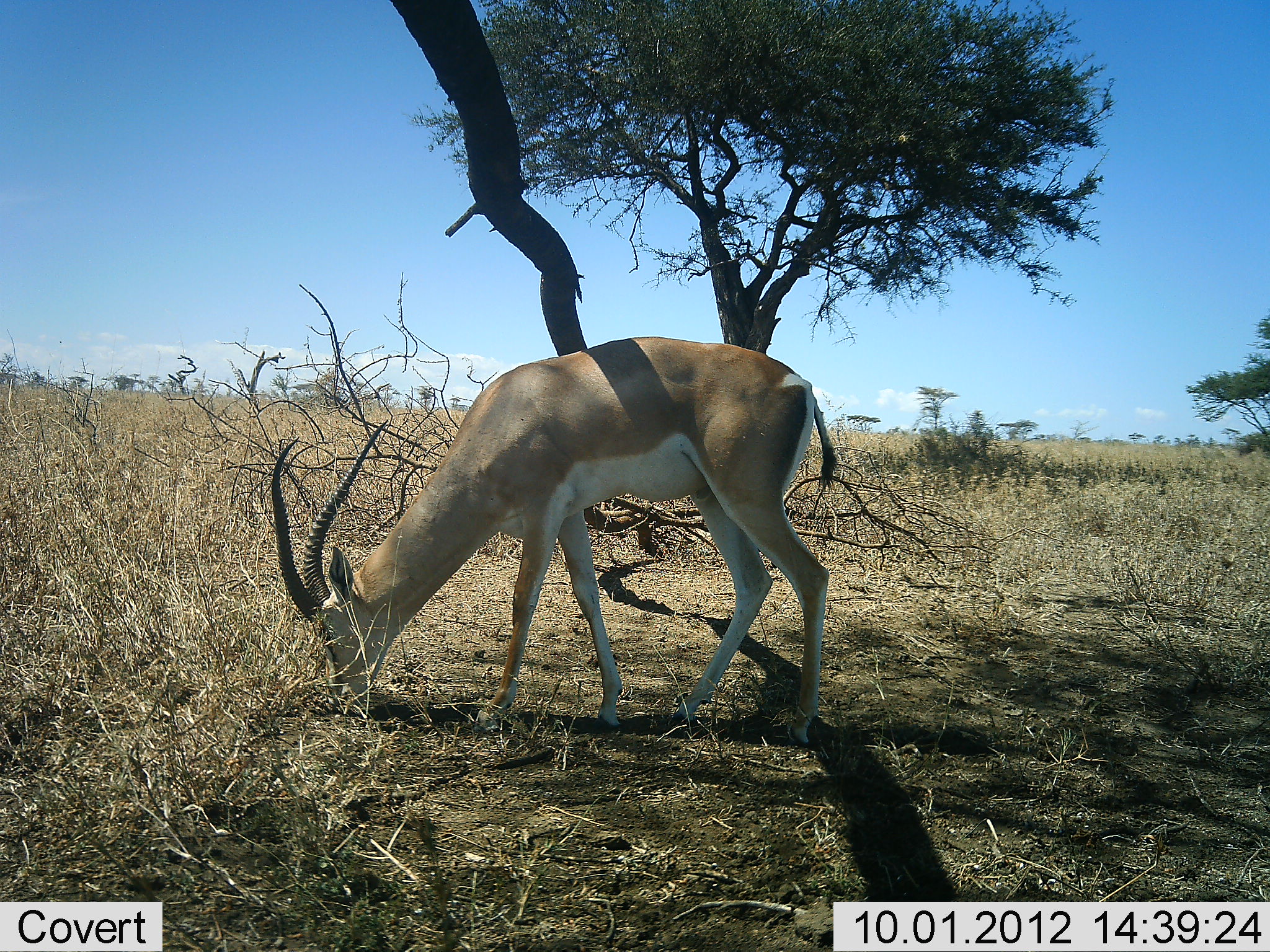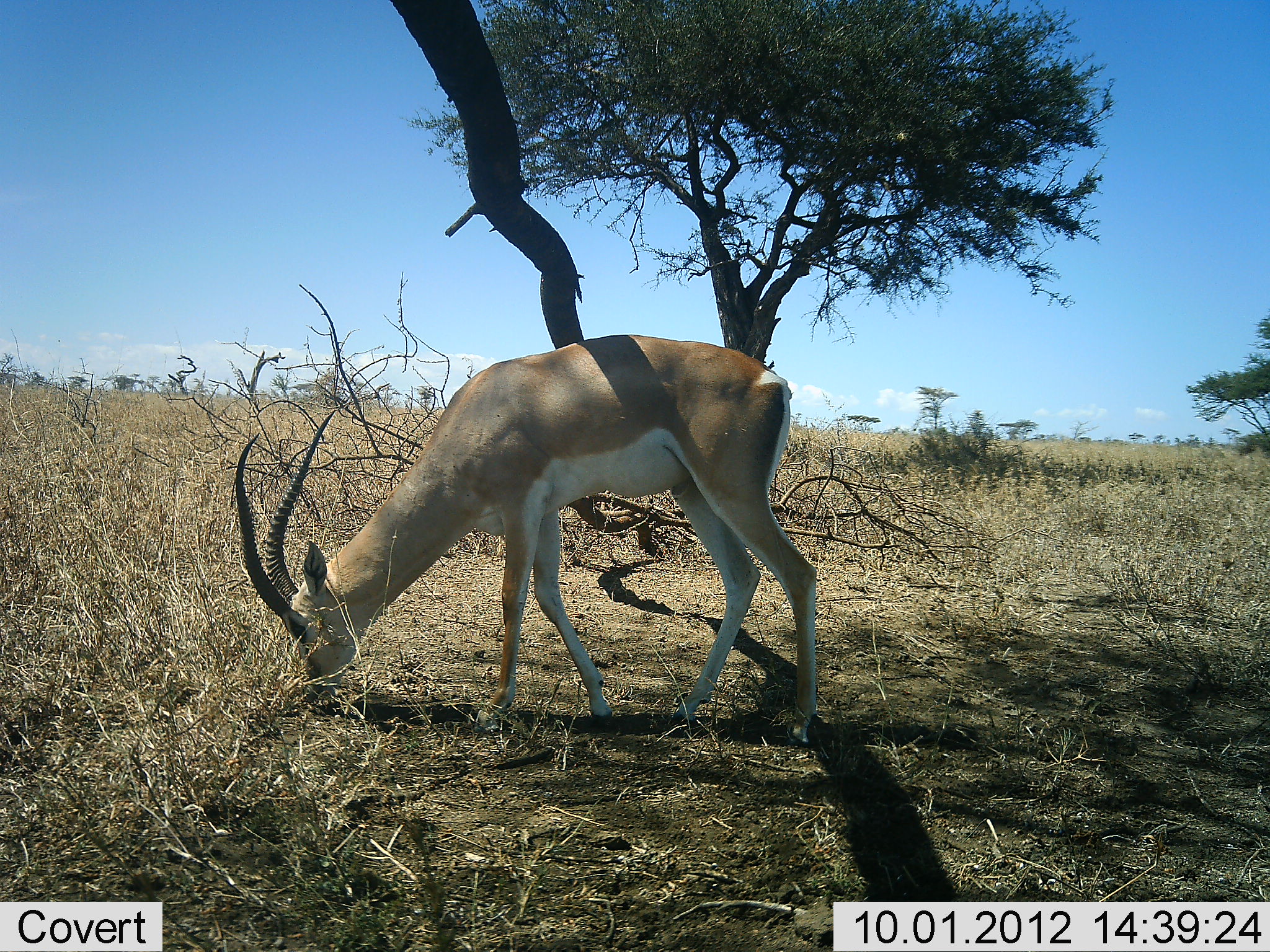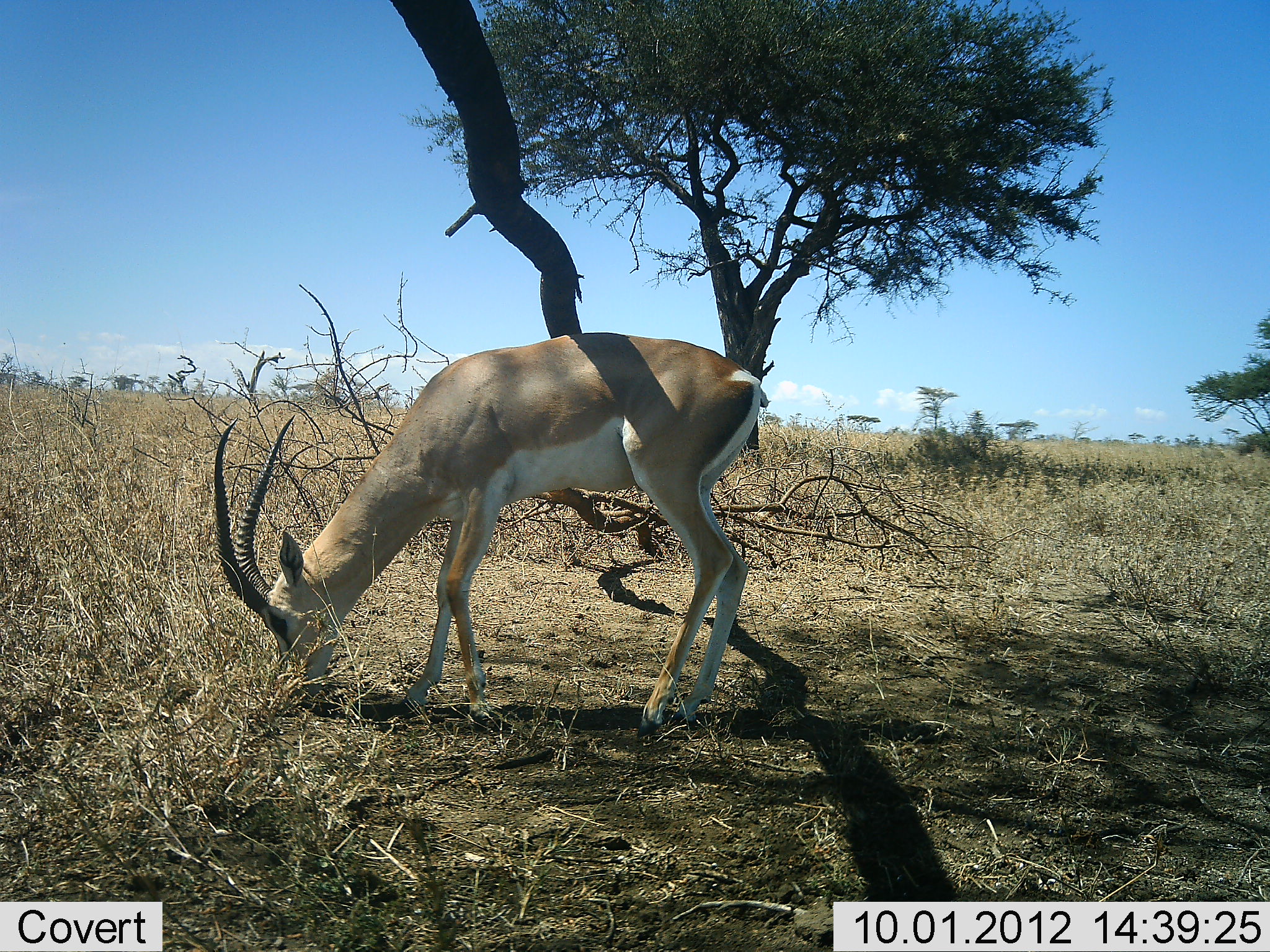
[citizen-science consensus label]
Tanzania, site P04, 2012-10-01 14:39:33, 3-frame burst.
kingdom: Animalia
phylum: Chordata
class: Mammalia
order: Artiodactyla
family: Bovidae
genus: Nanger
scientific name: Nanger granti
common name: grant's gazelle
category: gazellegrants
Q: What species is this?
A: Gazellegrants (grant's gazelle) (Nanger granti).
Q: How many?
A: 1.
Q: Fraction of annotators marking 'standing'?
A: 0%.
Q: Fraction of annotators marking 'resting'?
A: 0%.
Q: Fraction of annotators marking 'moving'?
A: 10%.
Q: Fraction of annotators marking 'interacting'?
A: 0%.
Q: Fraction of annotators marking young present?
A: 0%.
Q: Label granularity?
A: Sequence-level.